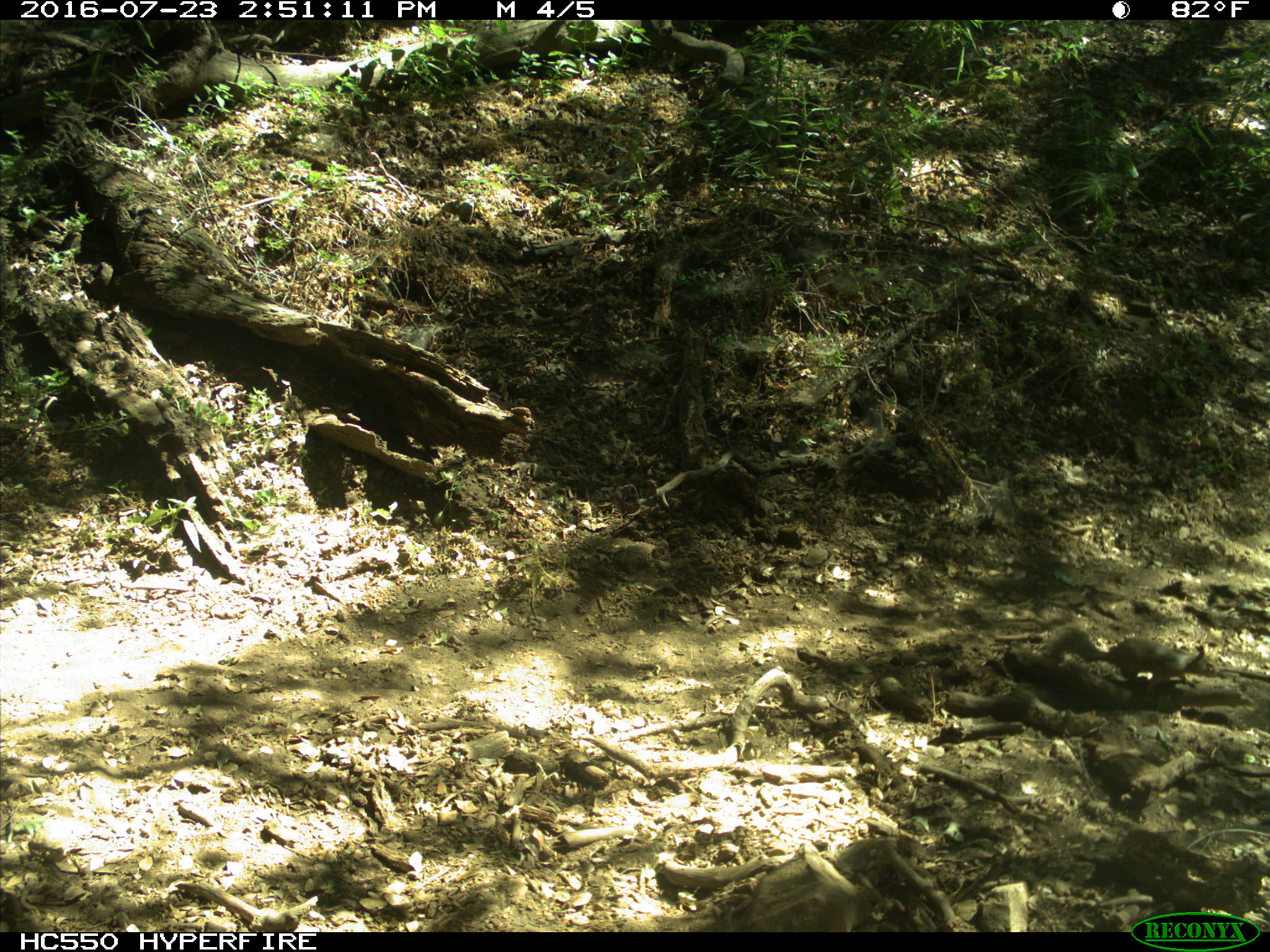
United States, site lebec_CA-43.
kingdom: Animalia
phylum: Chordata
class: Mammalia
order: Rodentia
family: Sciuridae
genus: Otospermophilus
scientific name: Otospermophilus beecheyi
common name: california ground squirrel